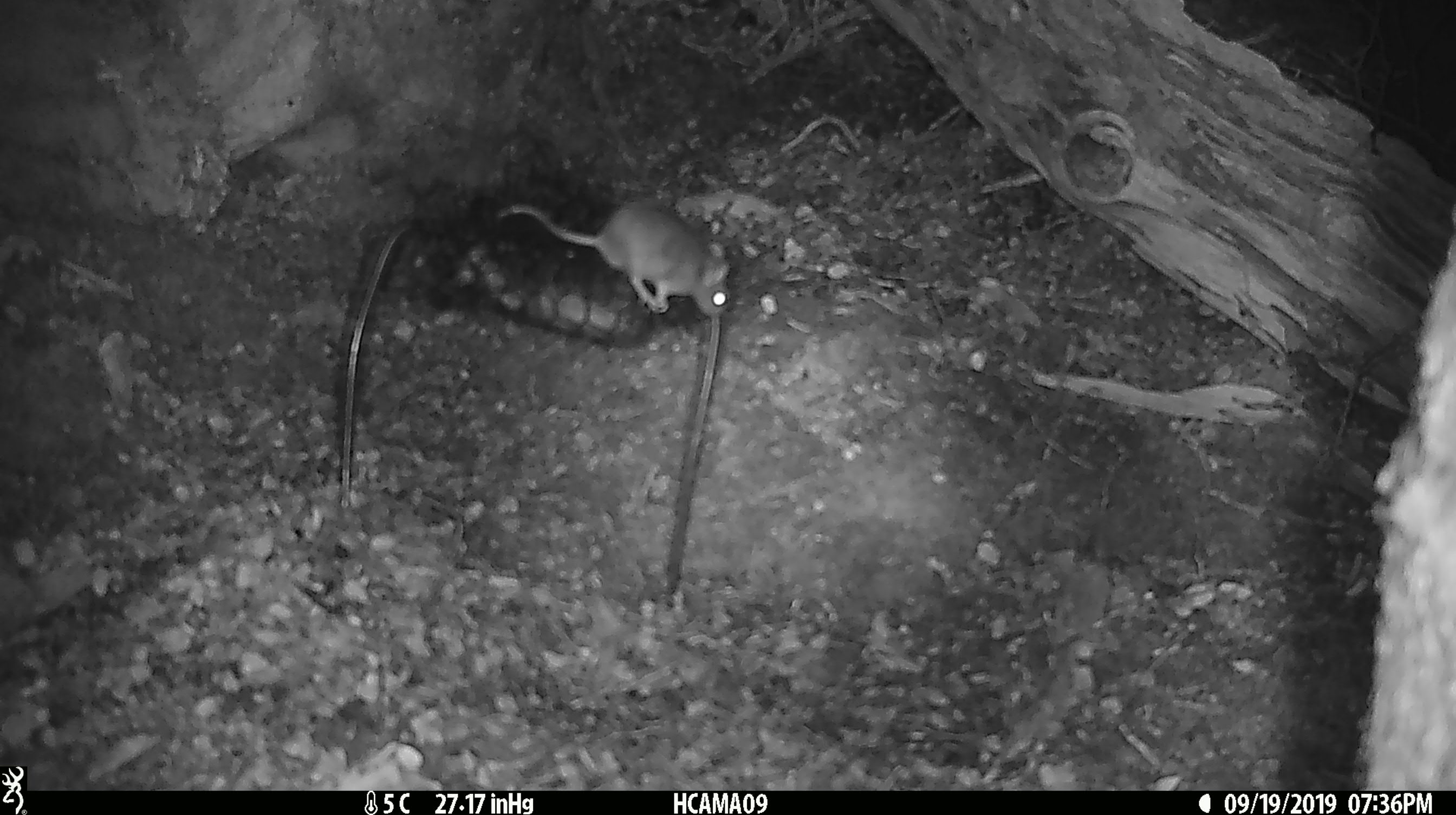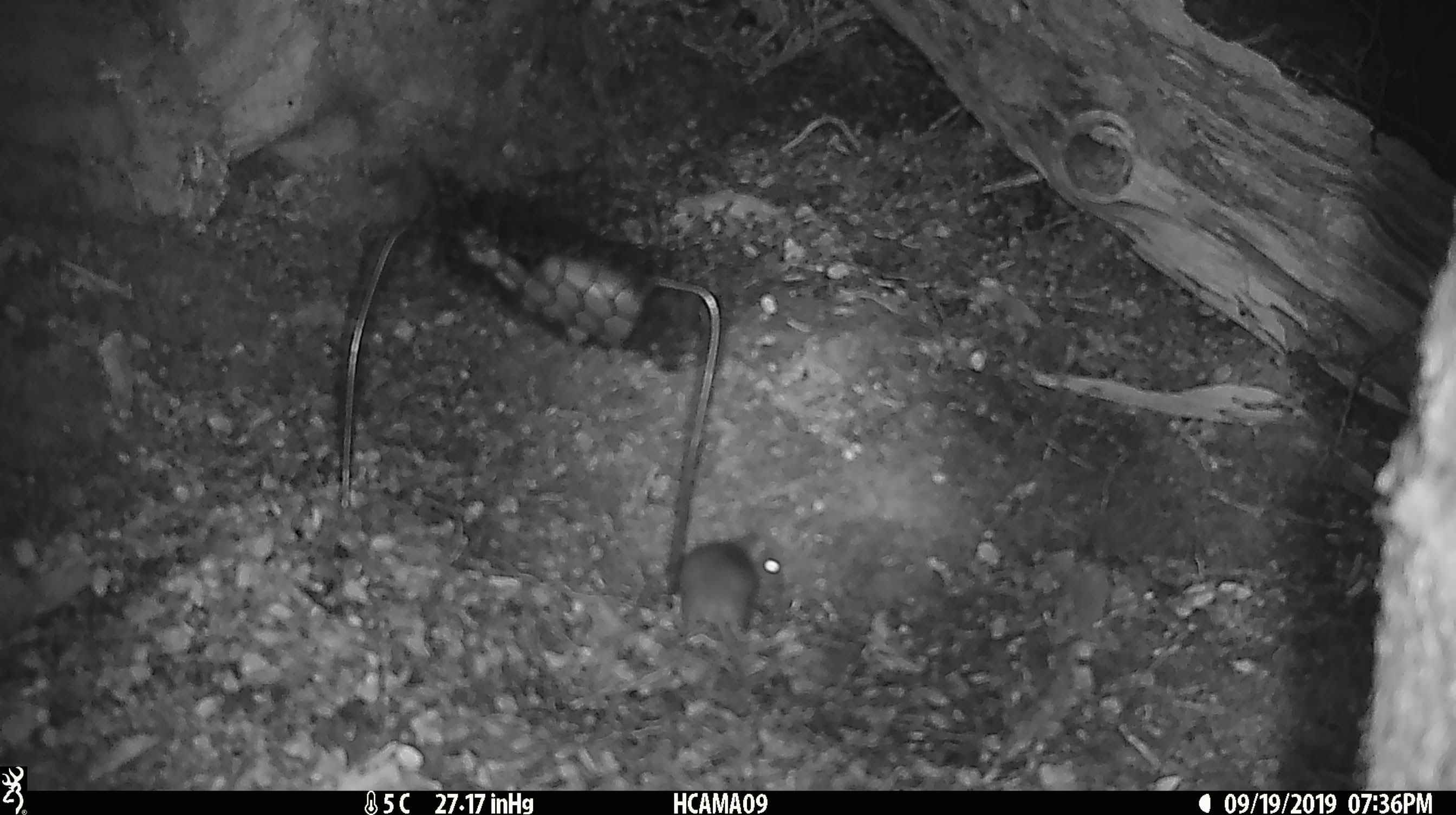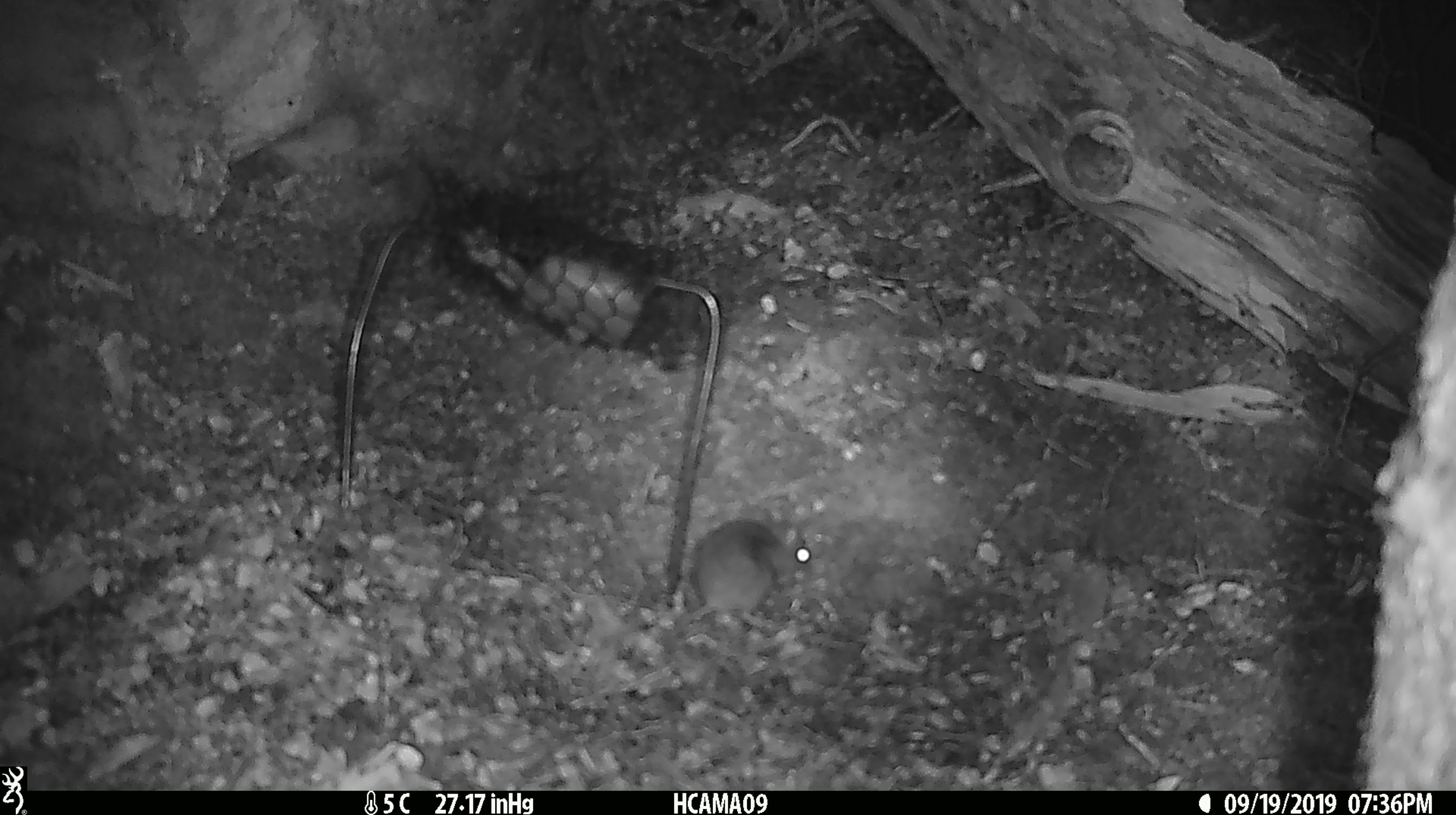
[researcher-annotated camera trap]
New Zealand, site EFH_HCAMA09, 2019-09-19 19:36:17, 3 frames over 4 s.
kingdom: Animalia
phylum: Chordata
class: Mammalia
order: Rodentia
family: Muridae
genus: Mus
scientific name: Mus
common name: mouse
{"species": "mouse (Mus)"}